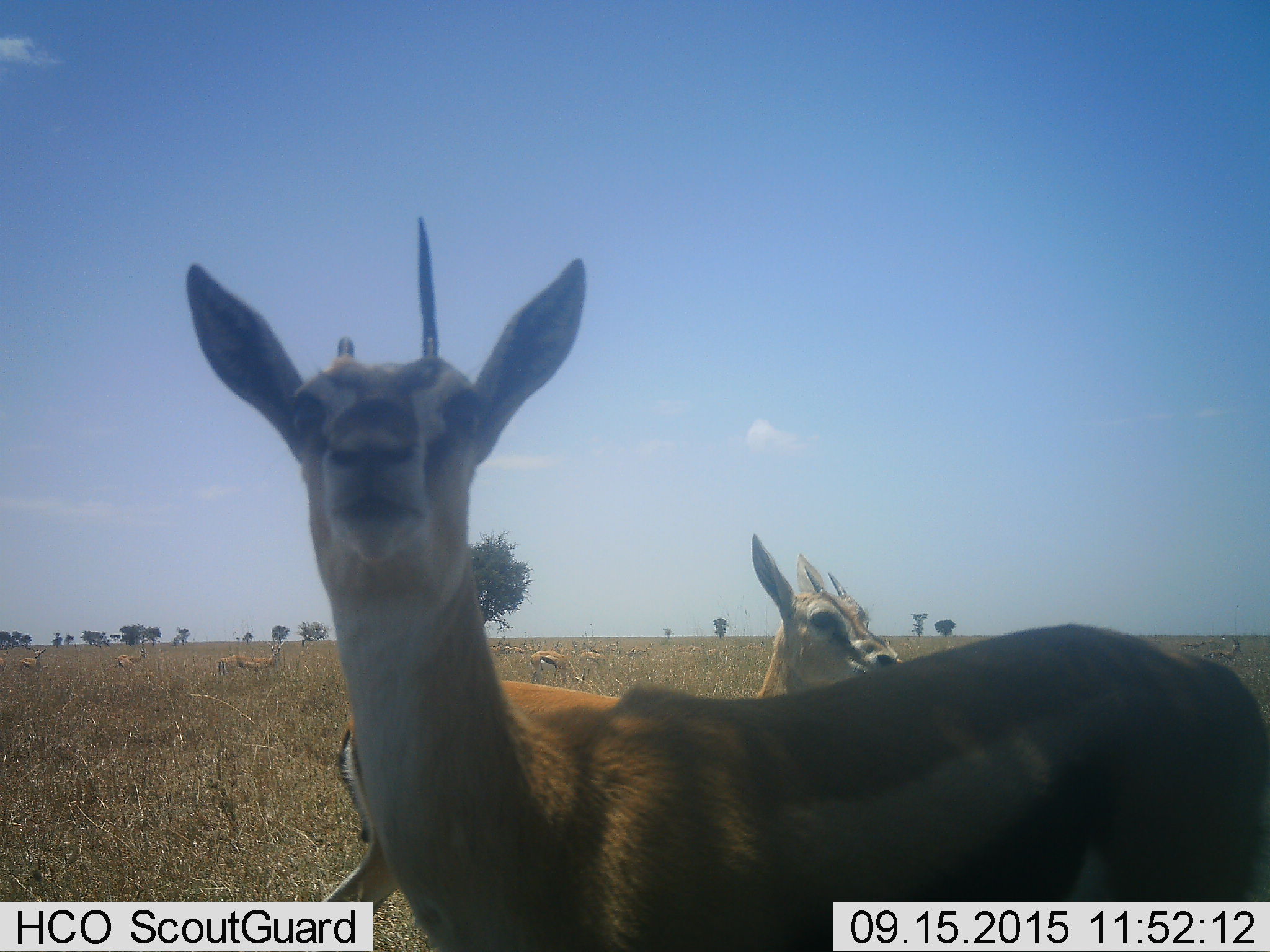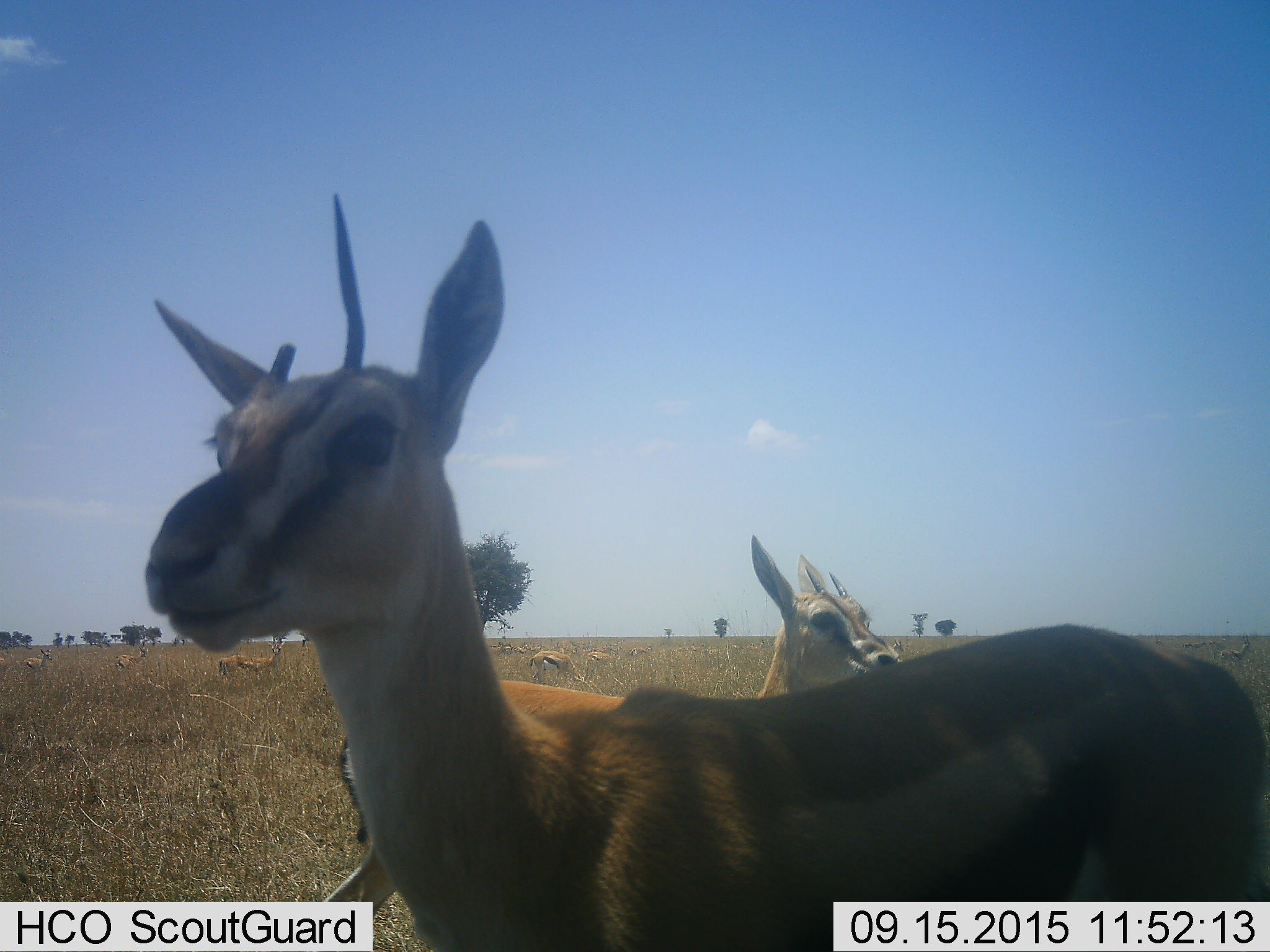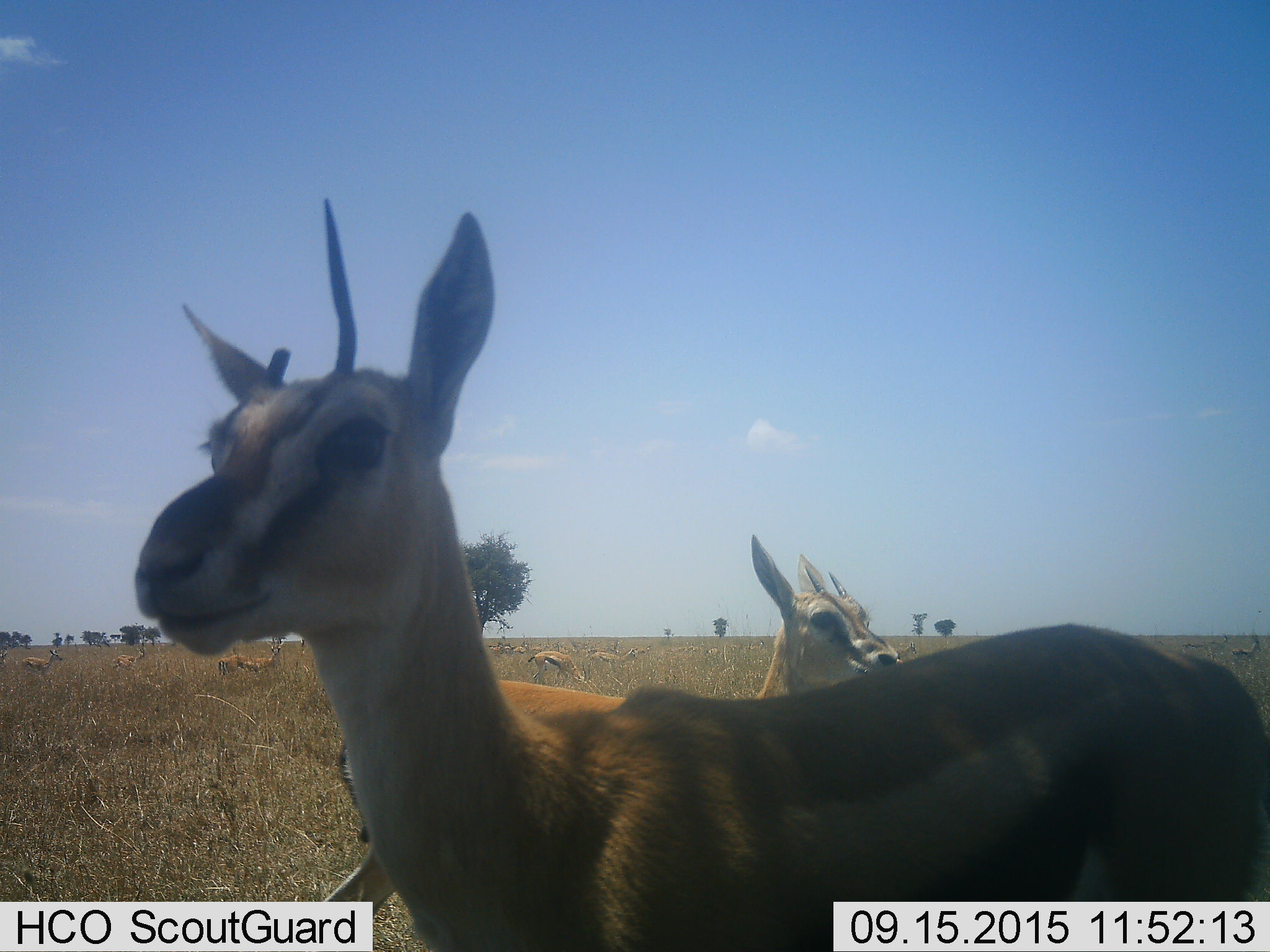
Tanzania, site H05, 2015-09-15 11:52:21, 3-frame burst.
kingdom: Animalia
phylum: Chordata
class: Mammalia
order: Artiodactyla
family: Bovidae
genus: Eudorcas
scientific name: Eudorcas thomsonii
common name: thomson's gazelle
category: gazellethomsons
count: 11-50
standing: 80%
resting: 20%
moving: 0%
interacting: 0%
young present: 20%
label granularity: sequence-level